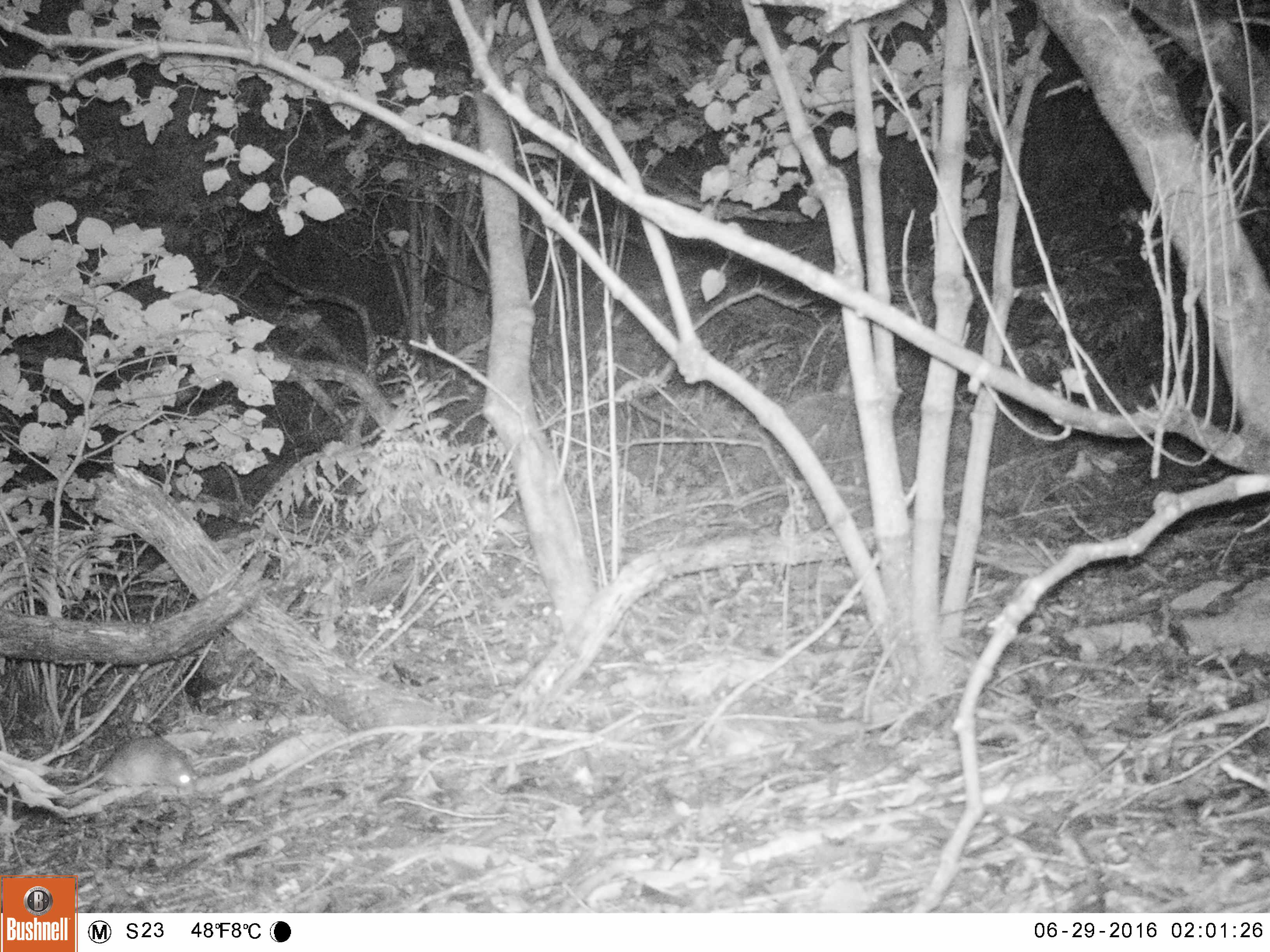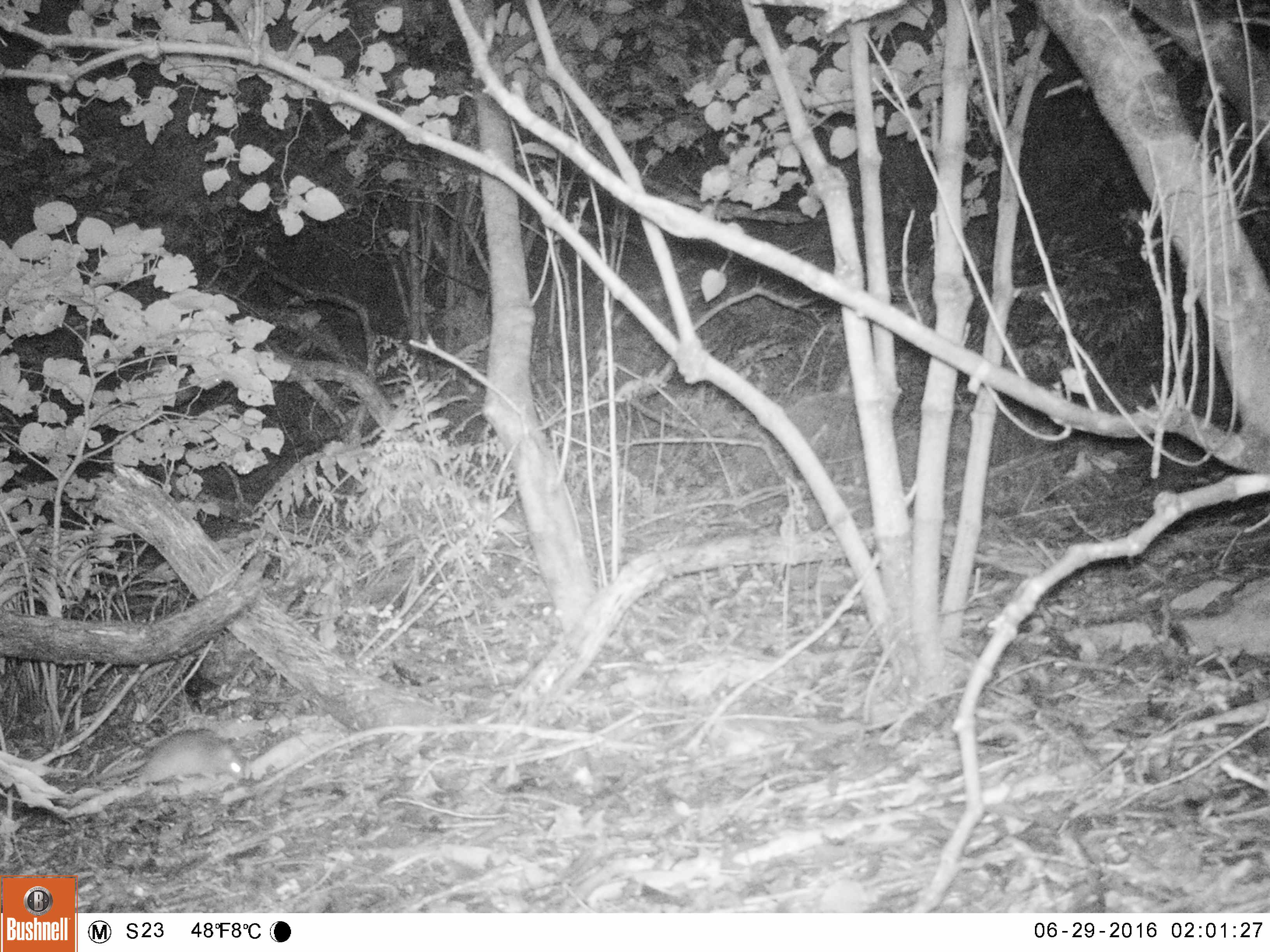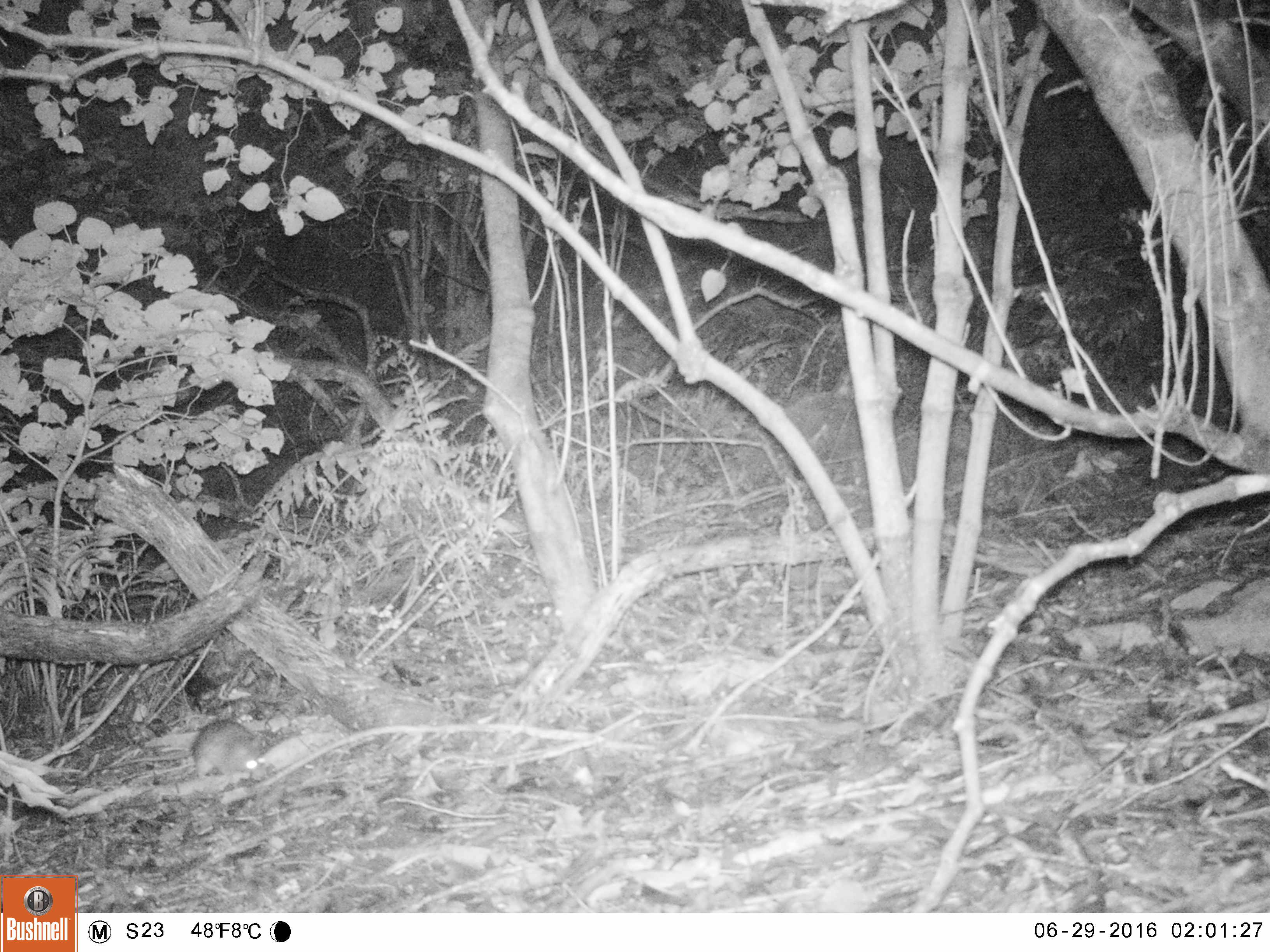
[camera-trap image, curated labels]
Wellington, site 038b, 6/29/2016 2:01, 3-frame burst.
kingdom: Animalia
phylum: Chordata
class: Mammalia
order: Rodentia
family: Muridae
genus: Rattus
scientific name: Rattus rattus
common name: ship rat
Ship rat (Rattus rattus).